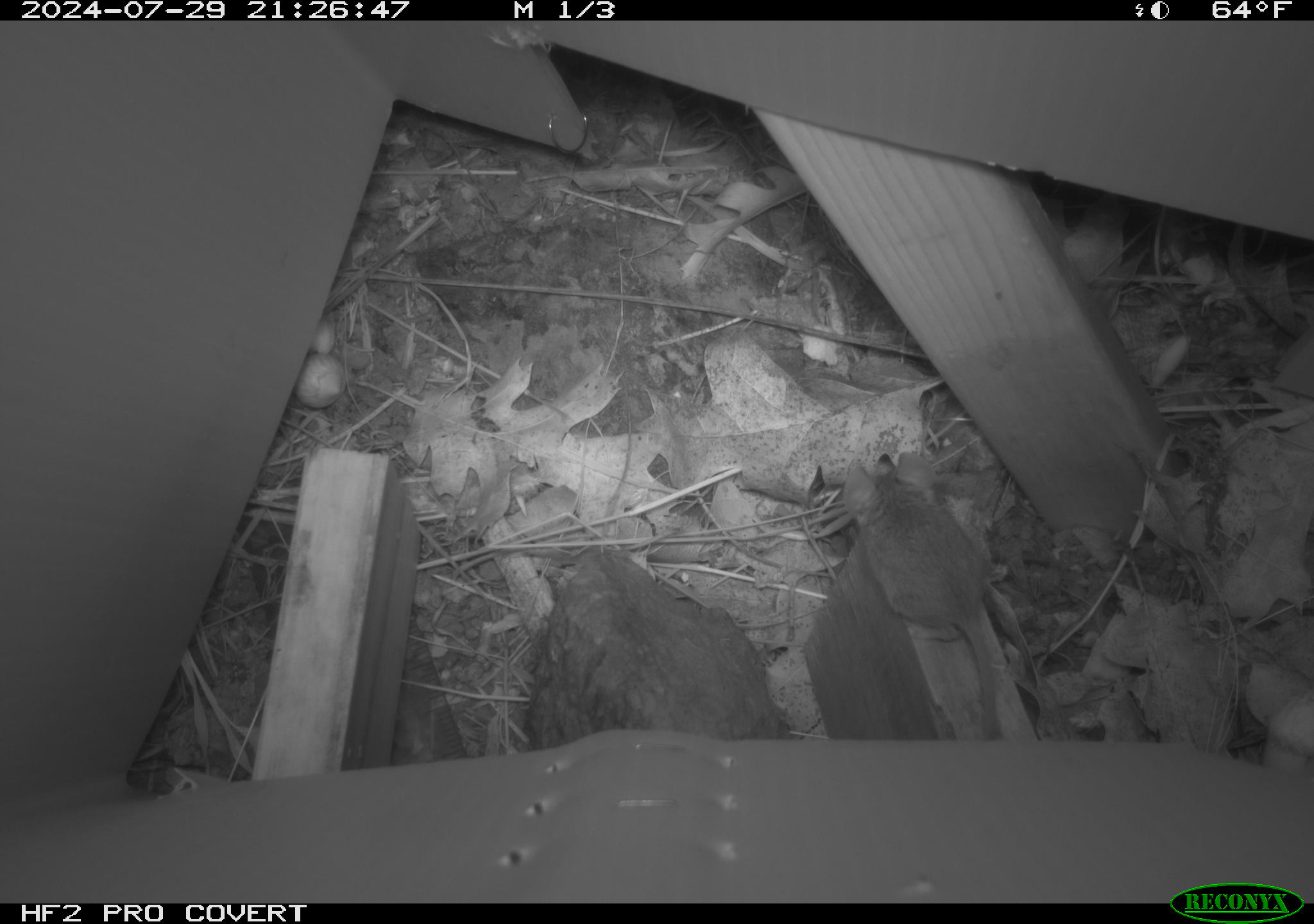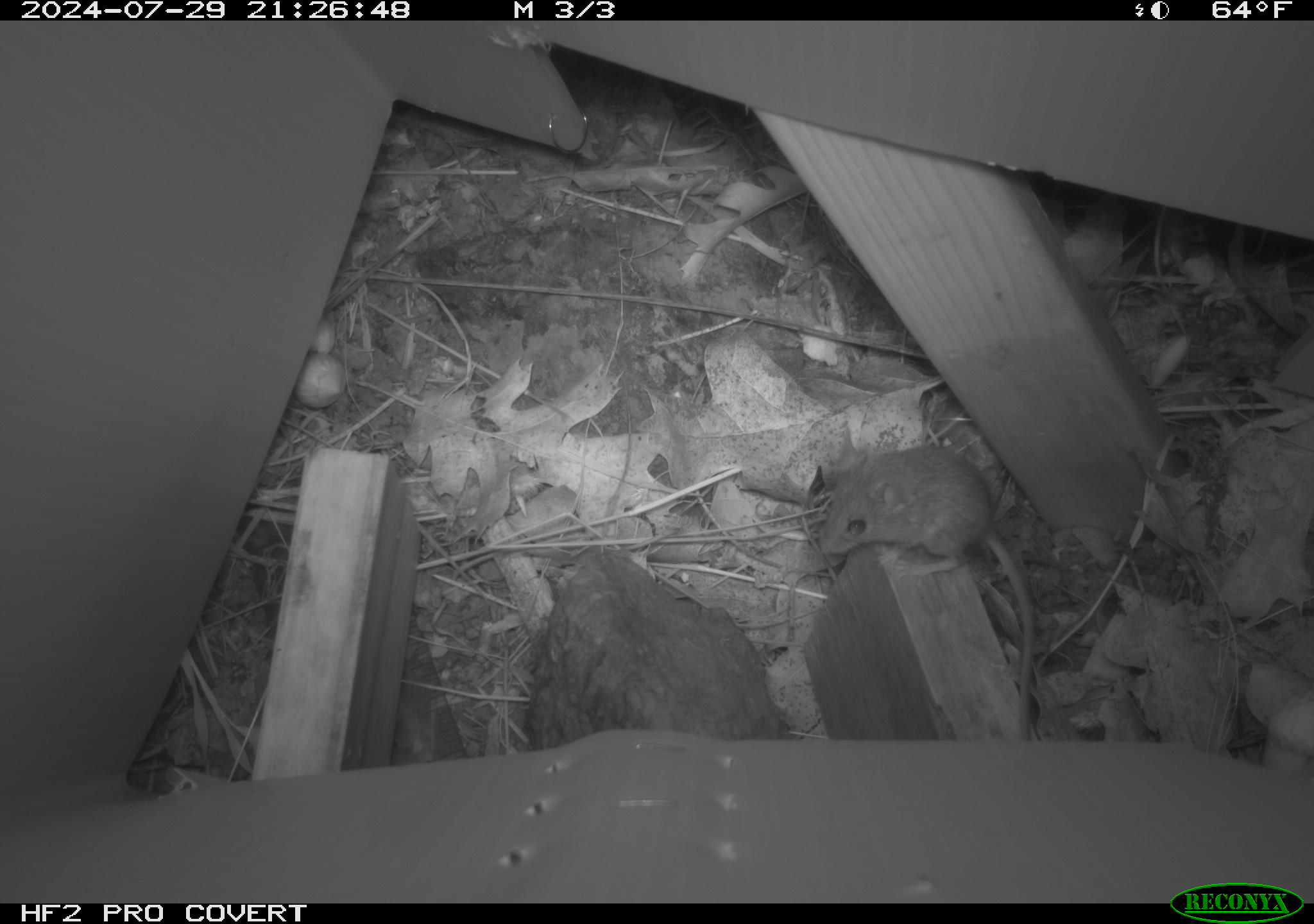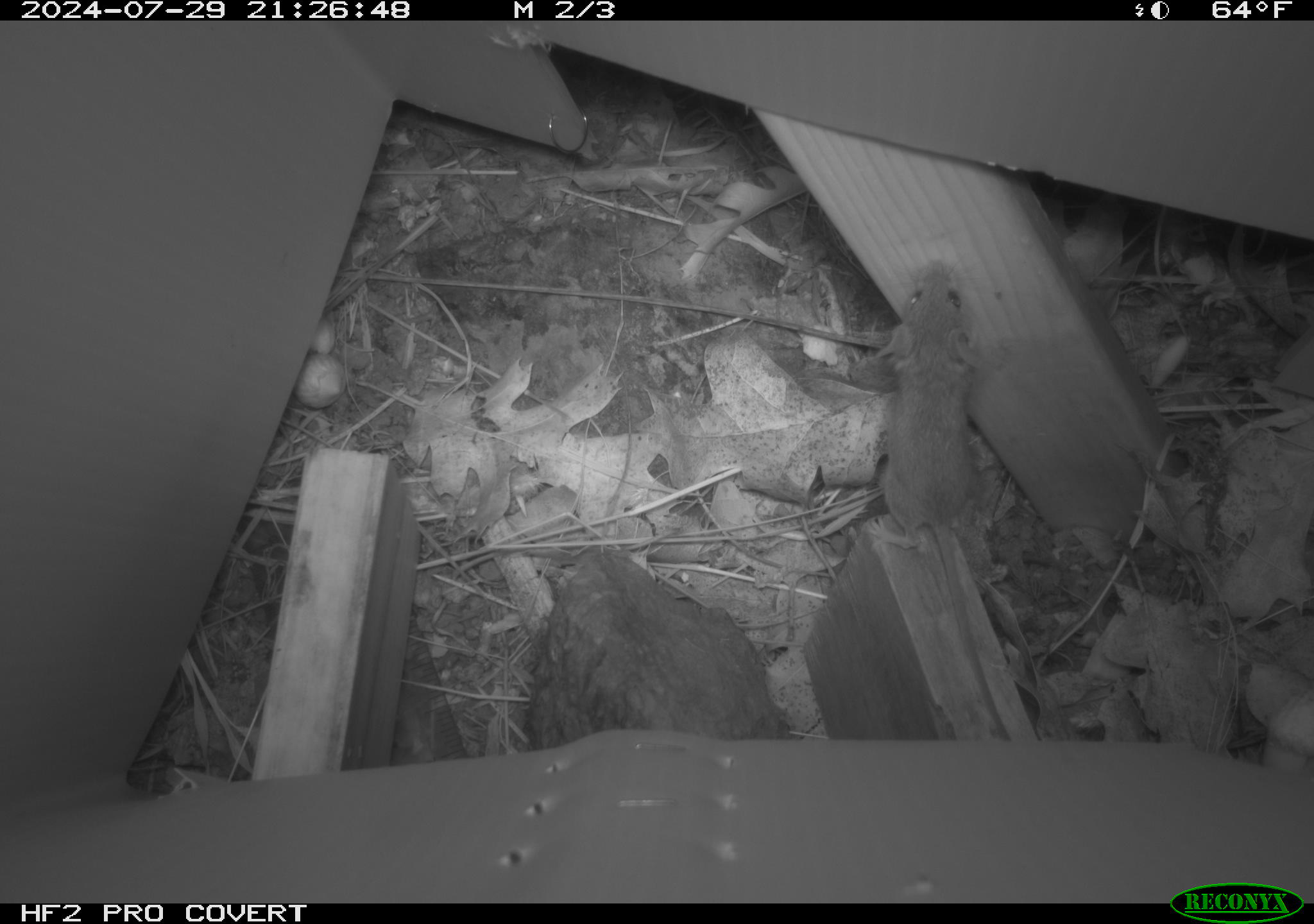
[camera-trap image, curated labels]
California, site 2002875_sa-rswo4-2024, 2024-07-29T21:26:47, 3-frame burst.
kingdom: Animalia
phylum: Chordata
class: Mammalia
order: Rodentia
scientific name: Rodentia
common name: mouse species